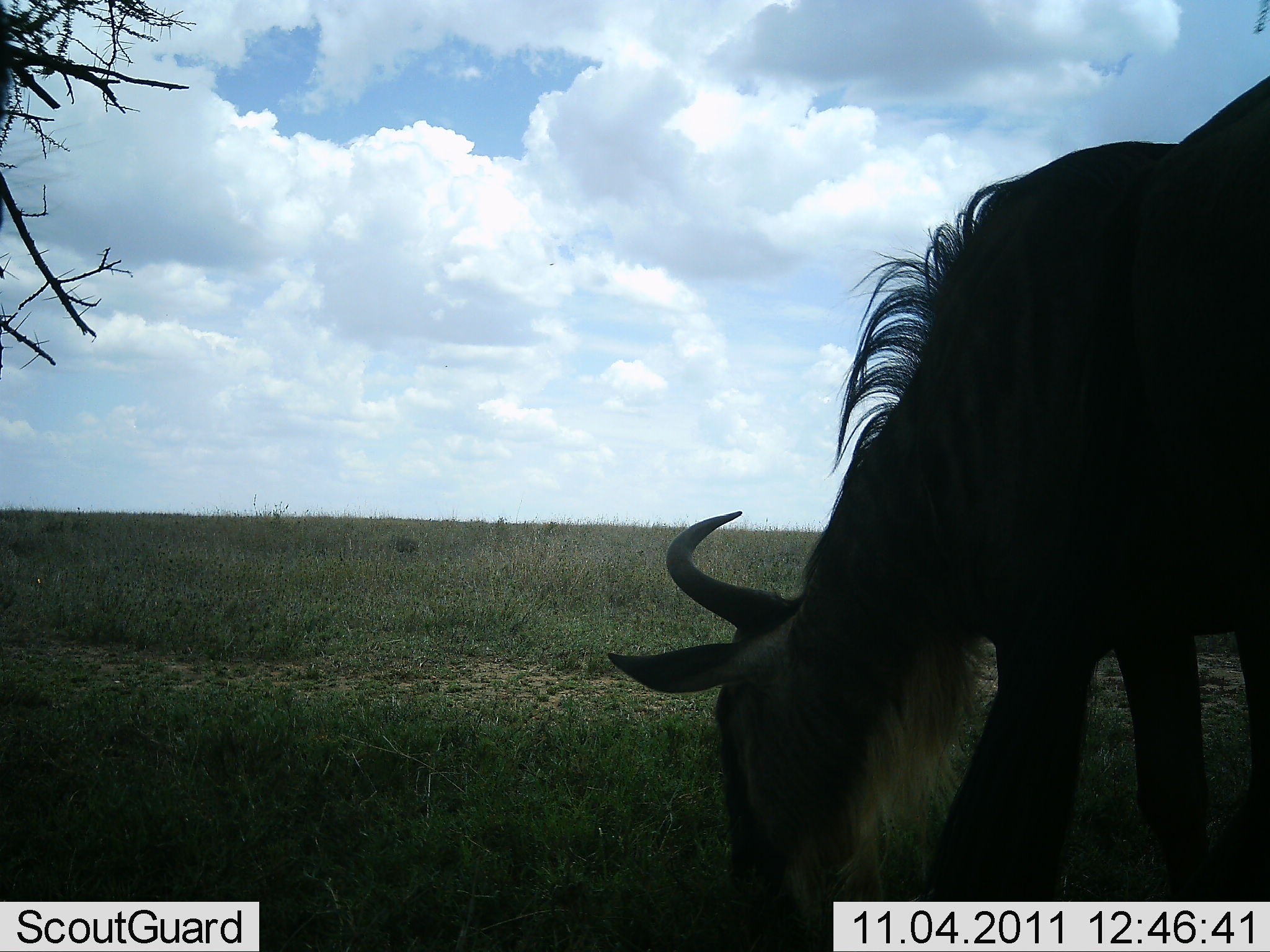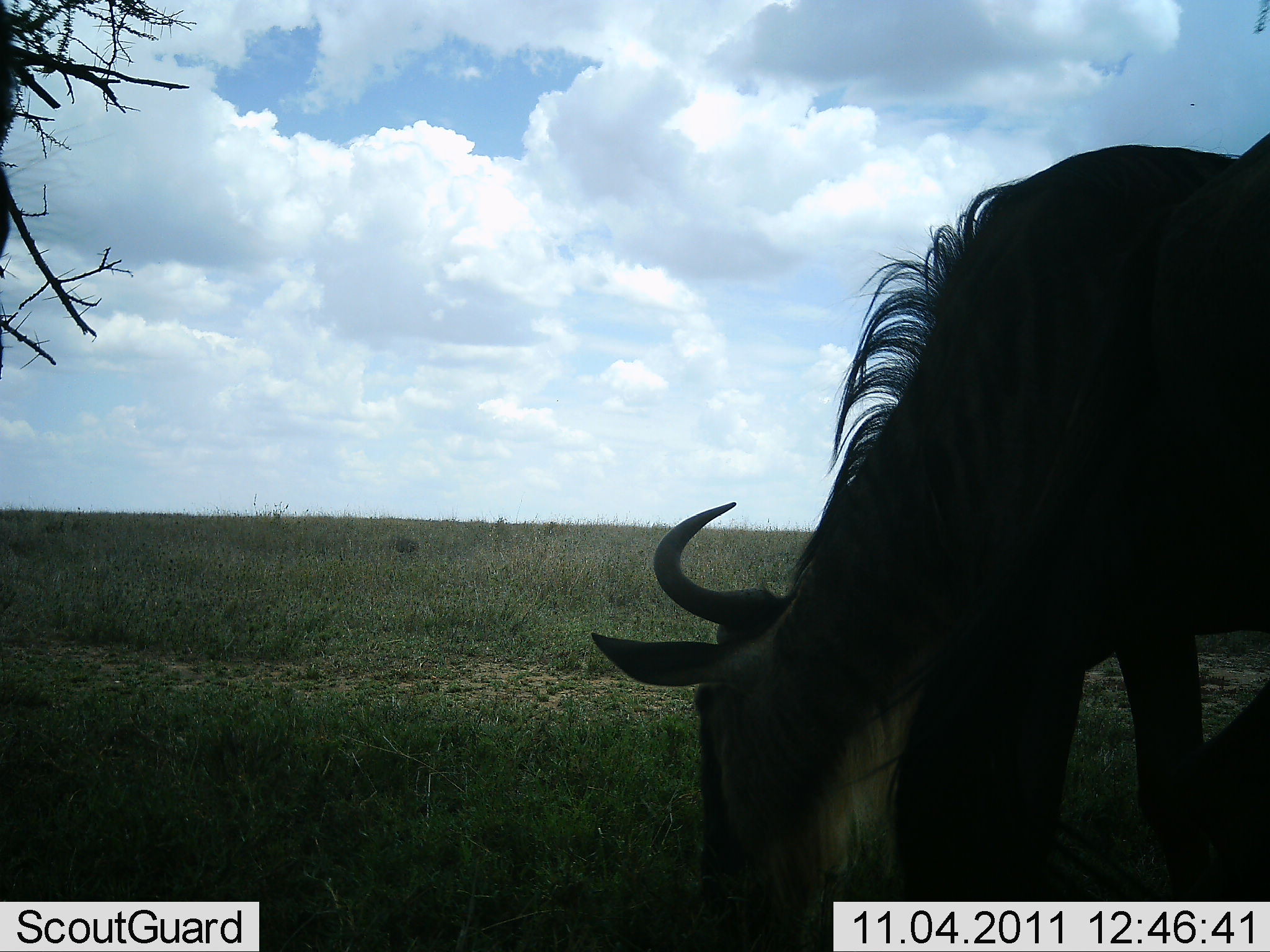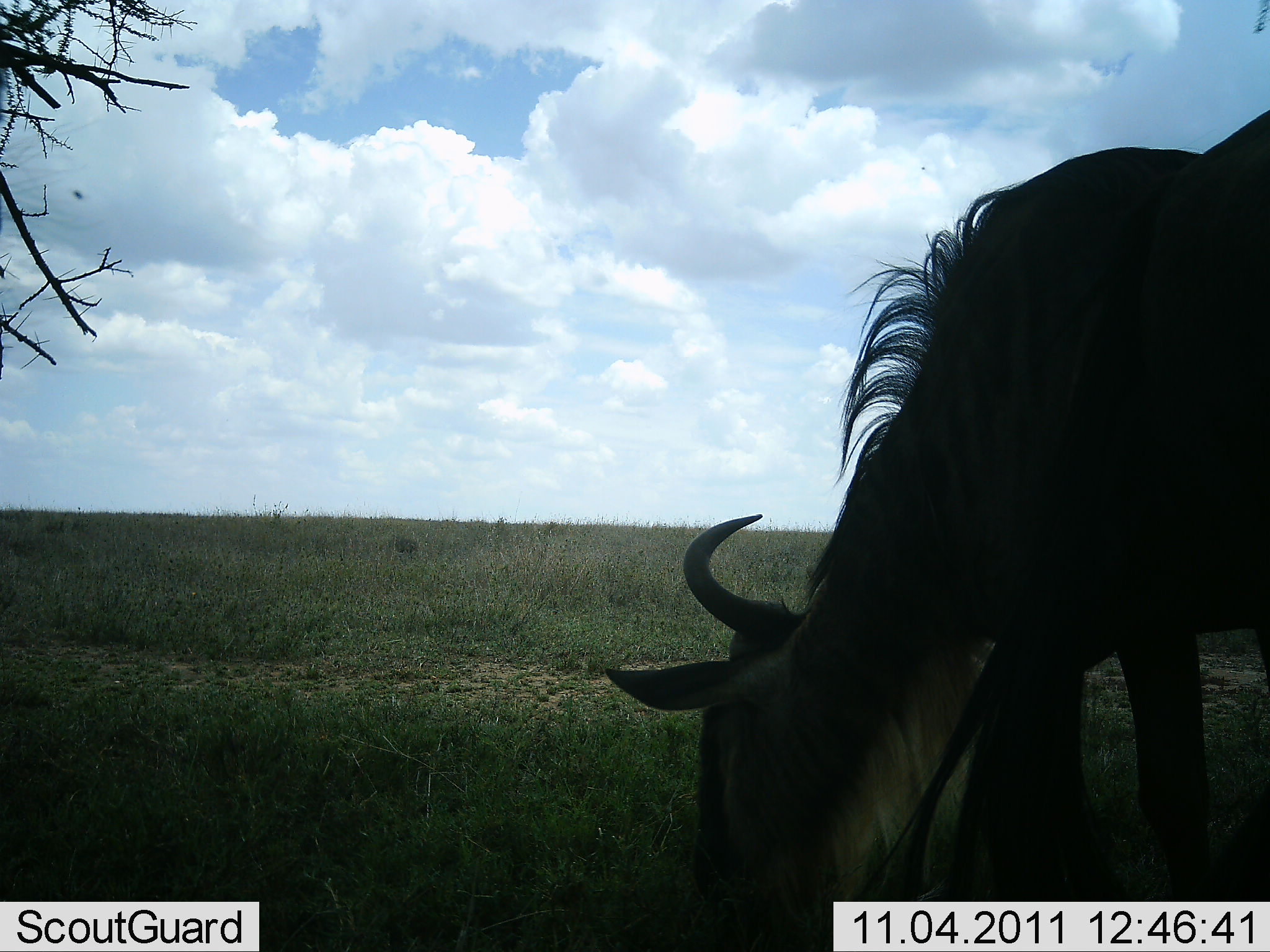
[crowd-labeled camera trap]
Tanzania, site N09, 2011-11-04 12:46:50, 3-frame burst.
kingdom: Animalia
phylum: Chordata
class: Mammalia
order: Artiodactyla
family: Bovidae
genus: Connochaetes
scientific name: Connochaetes taurinus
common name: blue wildebeest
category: wildebeest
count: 1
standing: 33%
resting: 0%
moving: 0%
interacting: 0%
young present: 8%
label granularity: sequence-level